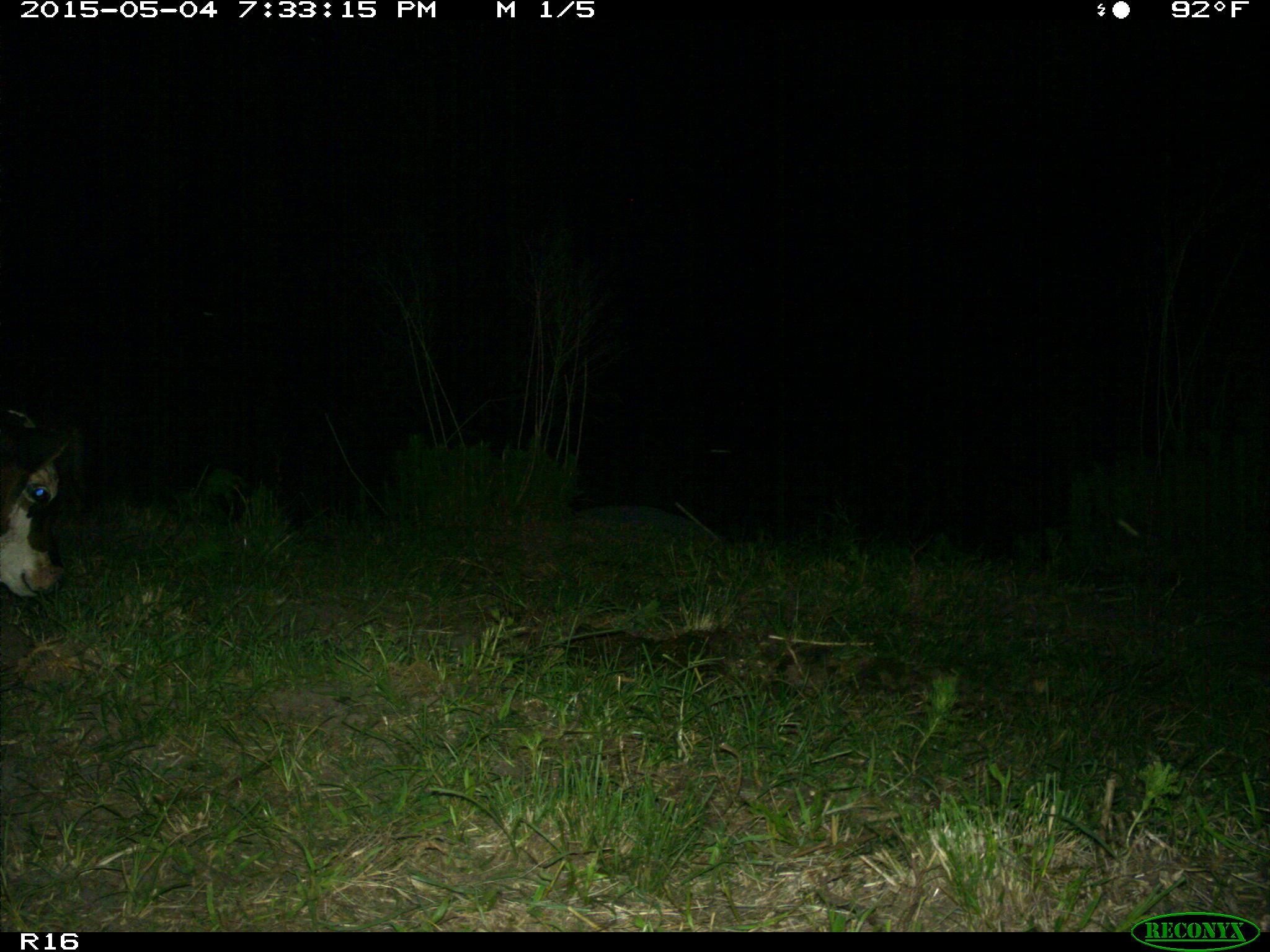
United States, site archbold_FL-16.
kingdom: Animalia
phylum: Chordata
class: Mammalia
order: Artiodactyla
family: Bovidae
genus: Bos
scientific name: Bos taurus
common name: domestic cow